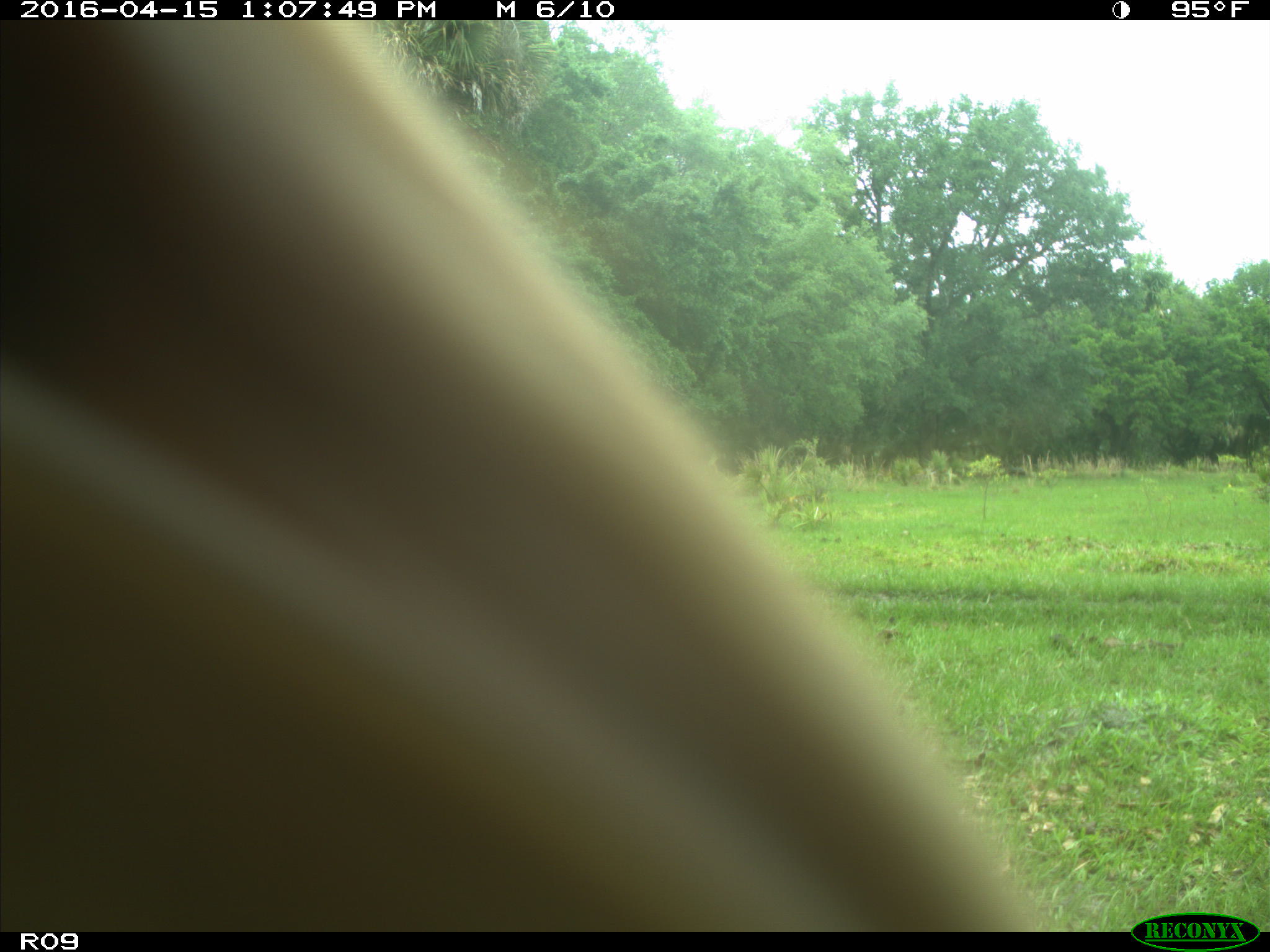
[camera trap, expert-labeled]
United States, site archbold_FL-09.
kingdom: Animalia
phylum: Chordata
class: Mammalia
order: Artiodactyla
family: Bovidae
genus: Bos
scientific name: Bos taurus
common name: domestic cow